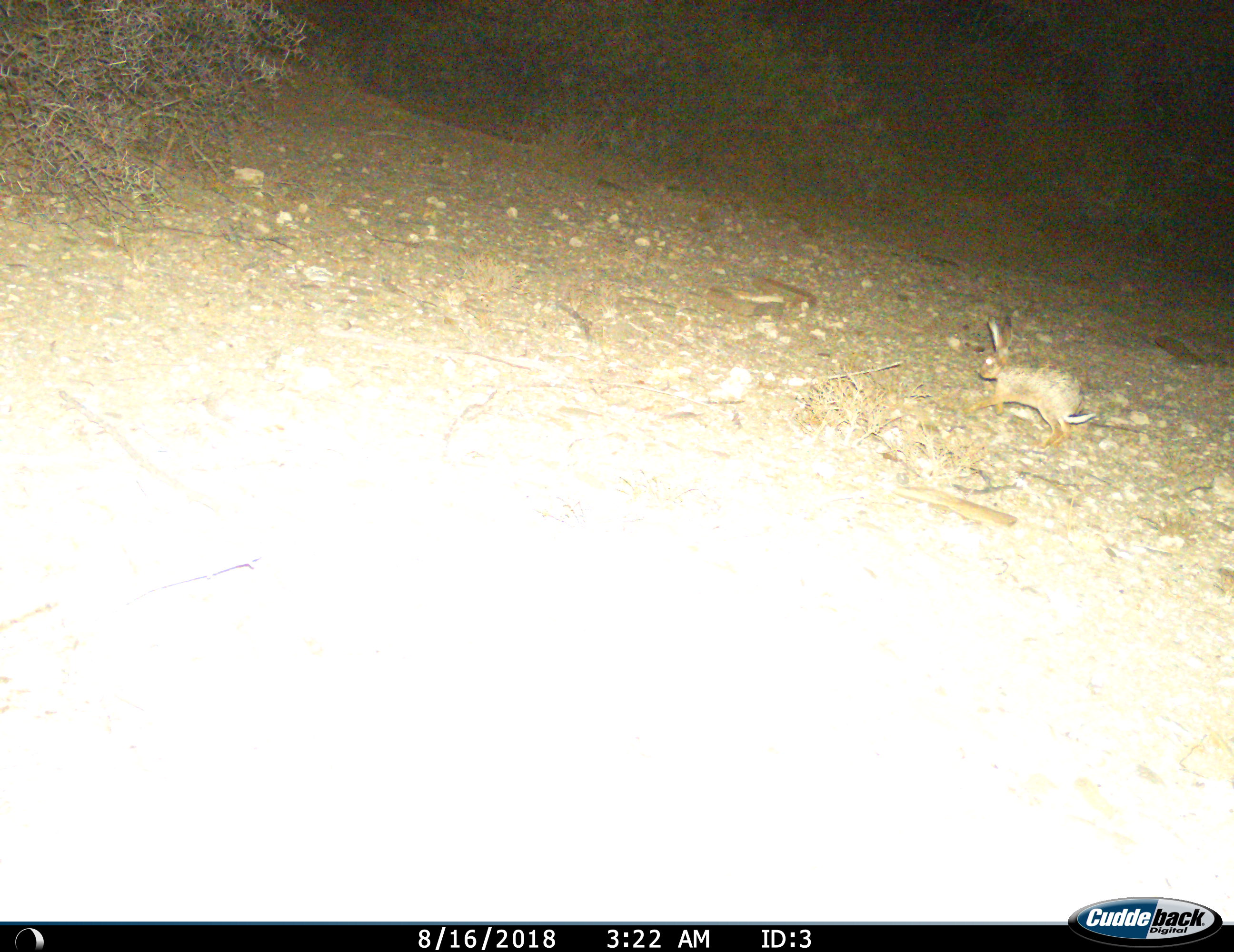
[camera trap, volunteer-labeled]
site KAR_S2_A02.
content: unidentified animal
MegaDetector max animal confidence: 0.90